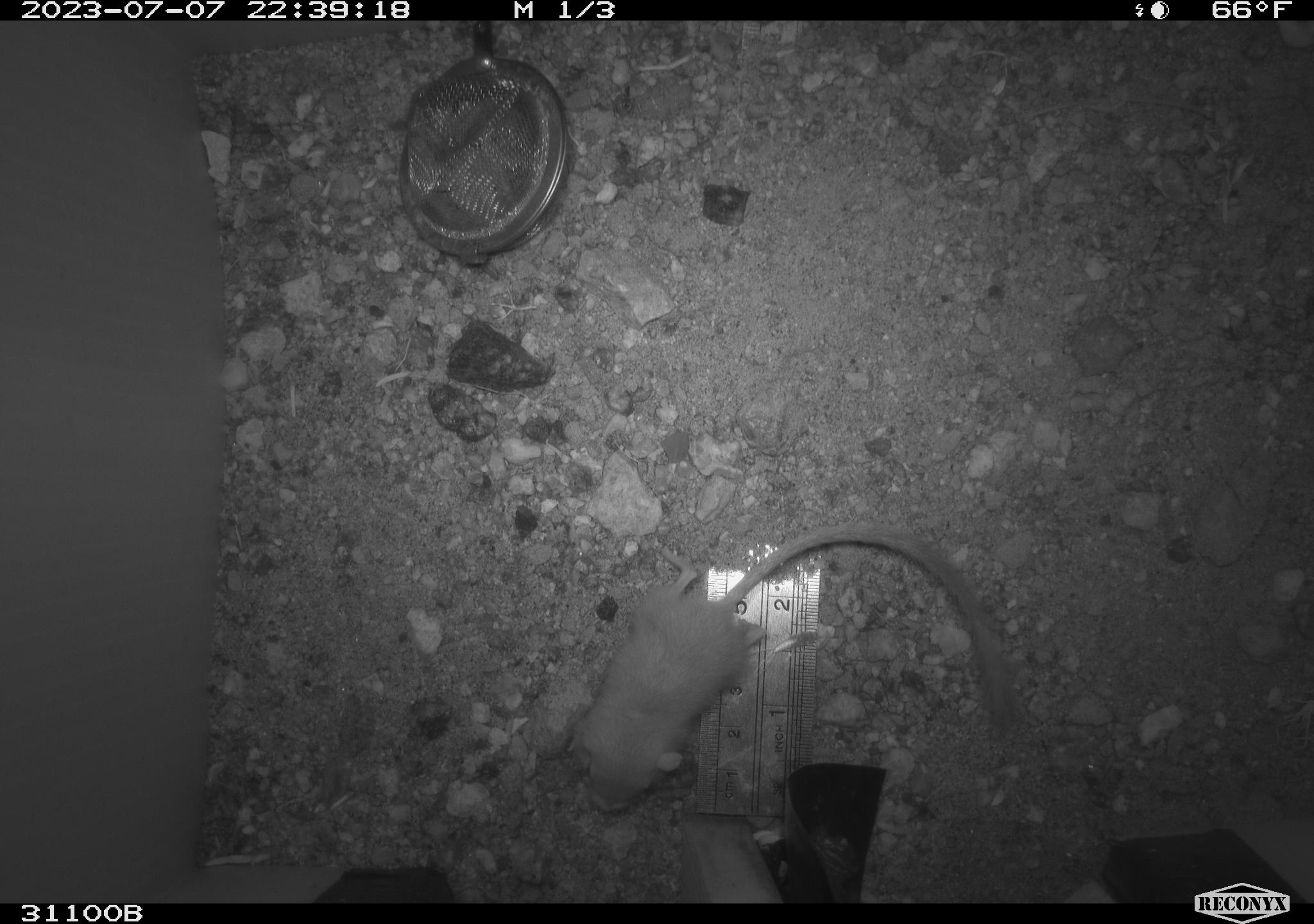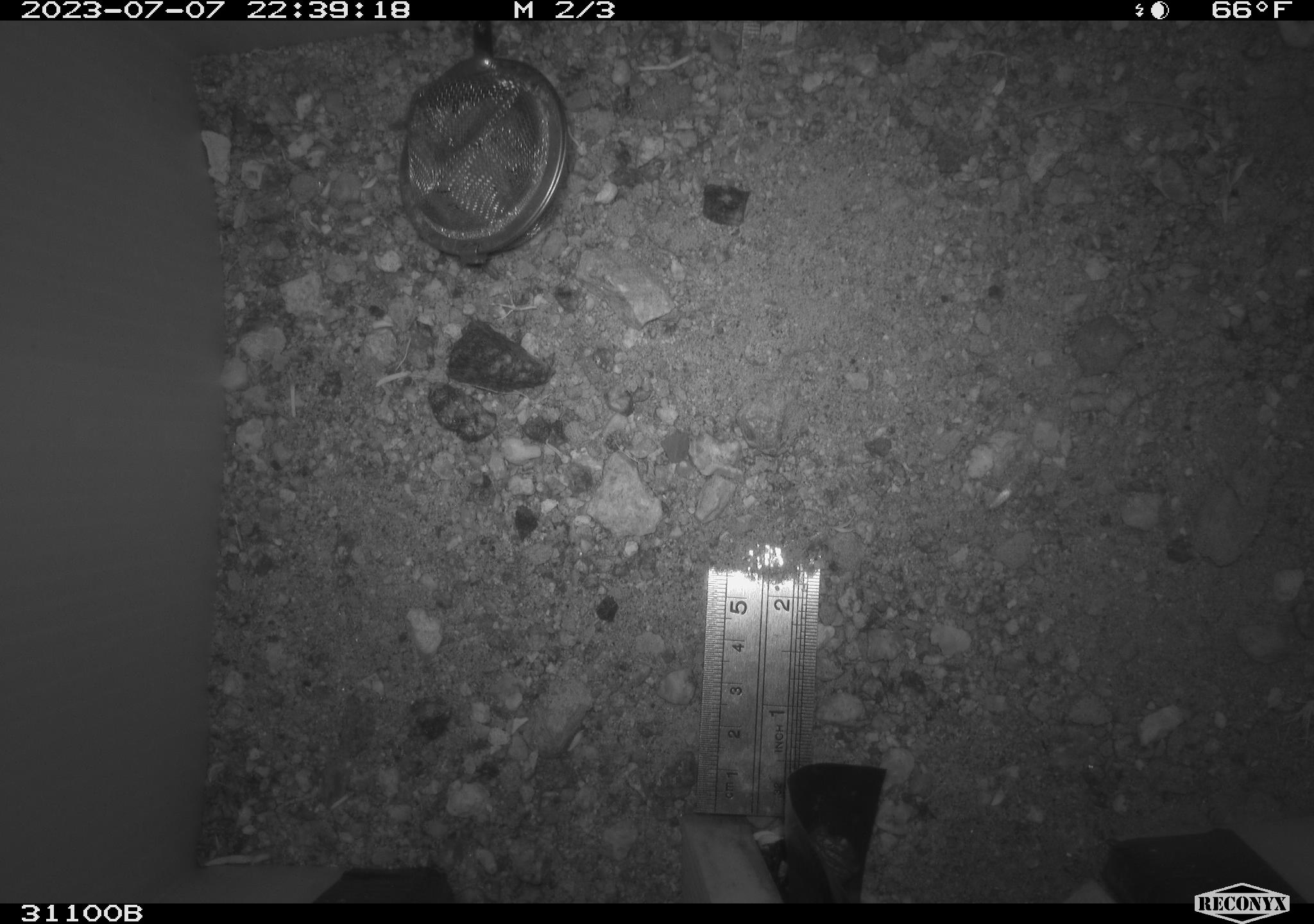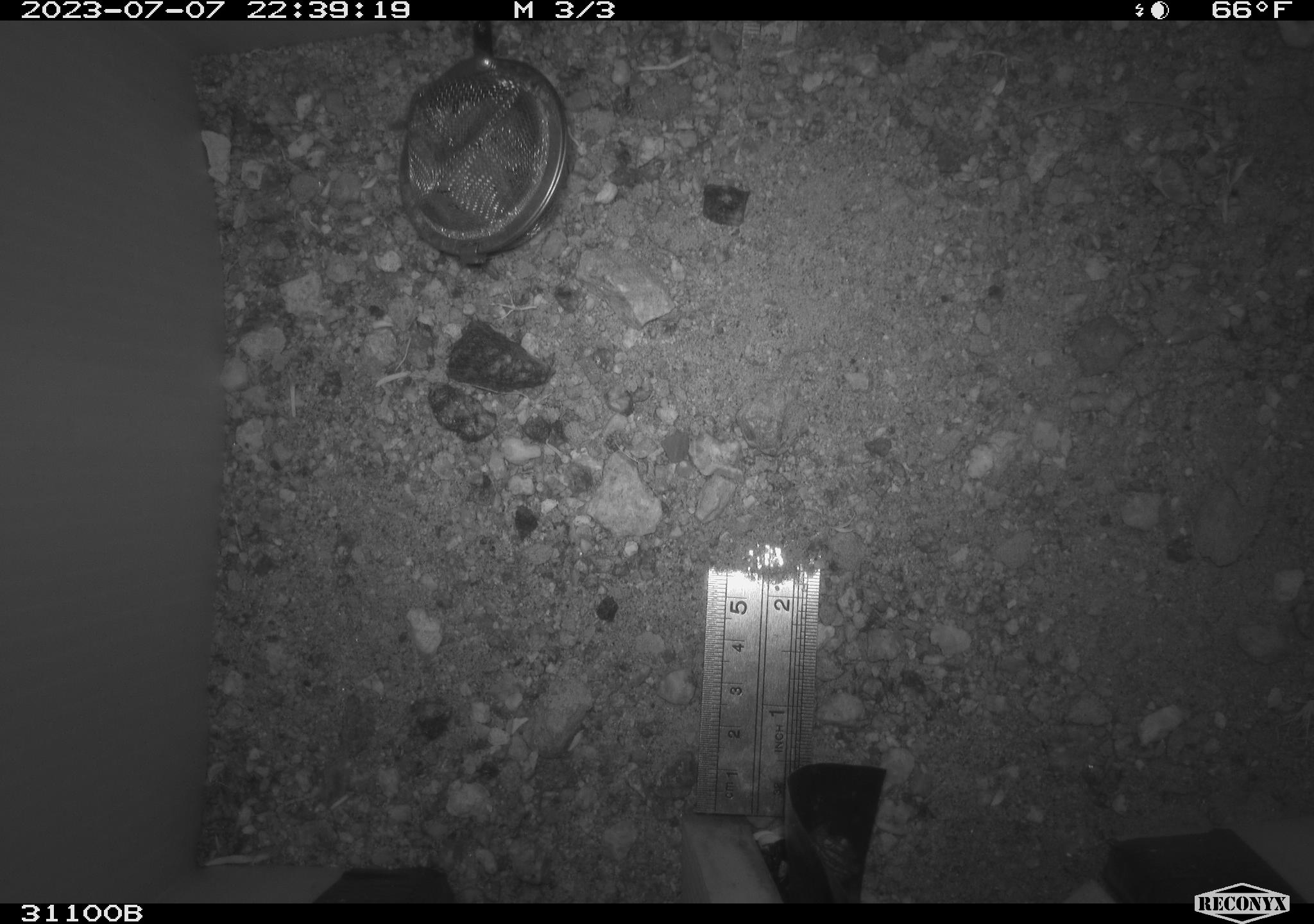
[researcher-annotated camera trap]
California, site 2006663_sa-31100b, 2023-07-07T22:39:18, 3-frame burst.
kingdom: Animalia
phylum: Chordata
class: Mammalia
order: Rodentia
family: Heteromyidae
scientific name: Heteromyidae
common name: kangaroo rats and pocket mice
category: heteromyidae family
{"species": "heteromyidae family (kangaroo rats and pocket mice) (Heteromyidae)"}